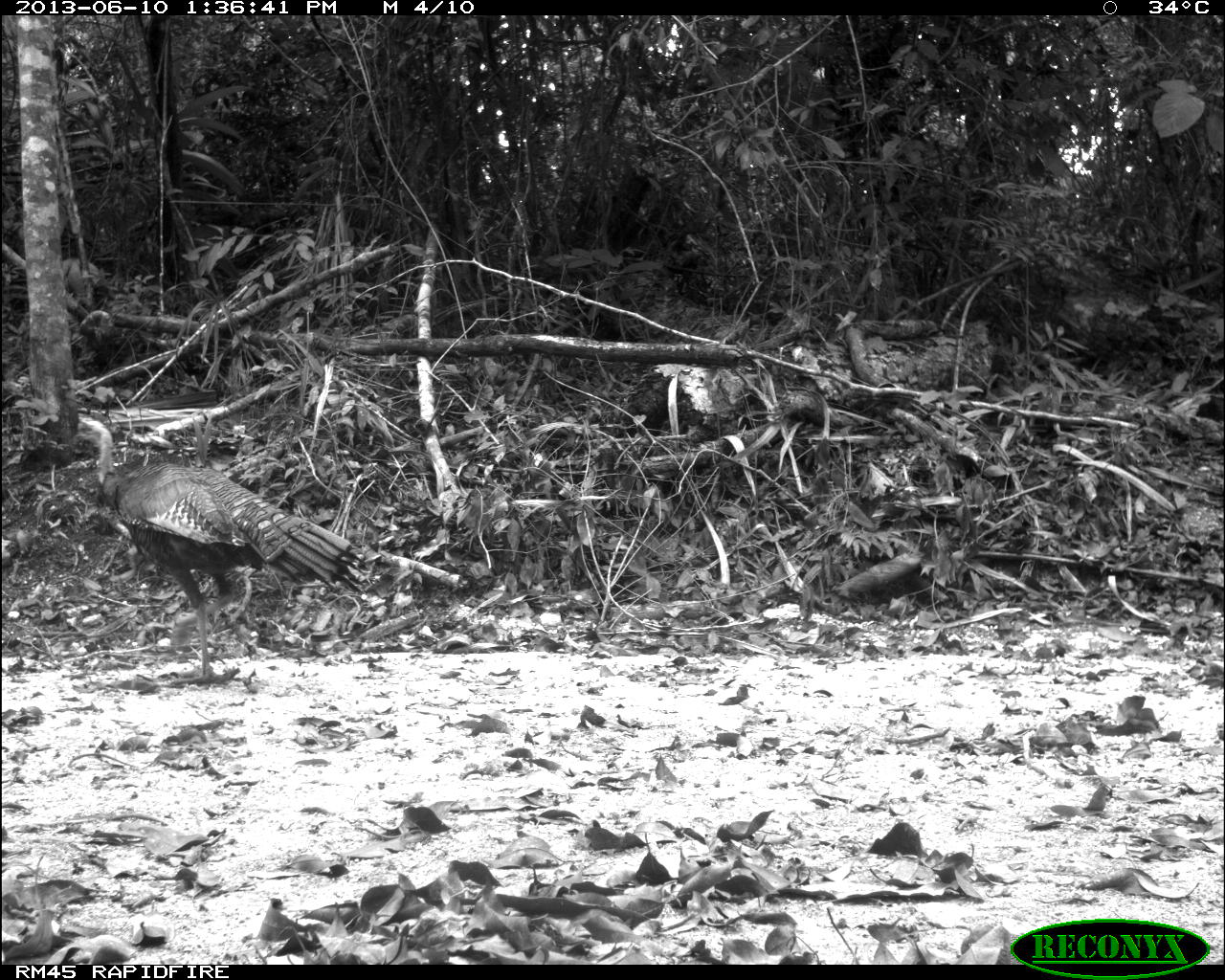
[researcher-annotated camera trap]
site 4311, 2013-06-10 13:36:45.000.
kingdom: Animalia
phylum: Chordata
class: Aves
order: Galliformes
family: Phasianidae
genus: Meleagris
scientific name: Meleagris ocellata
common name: ocellated turkey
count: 1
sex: male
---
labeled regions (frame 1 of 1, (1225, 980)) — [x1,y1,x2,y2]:
meleagris ocellata: [70,413,374,686]